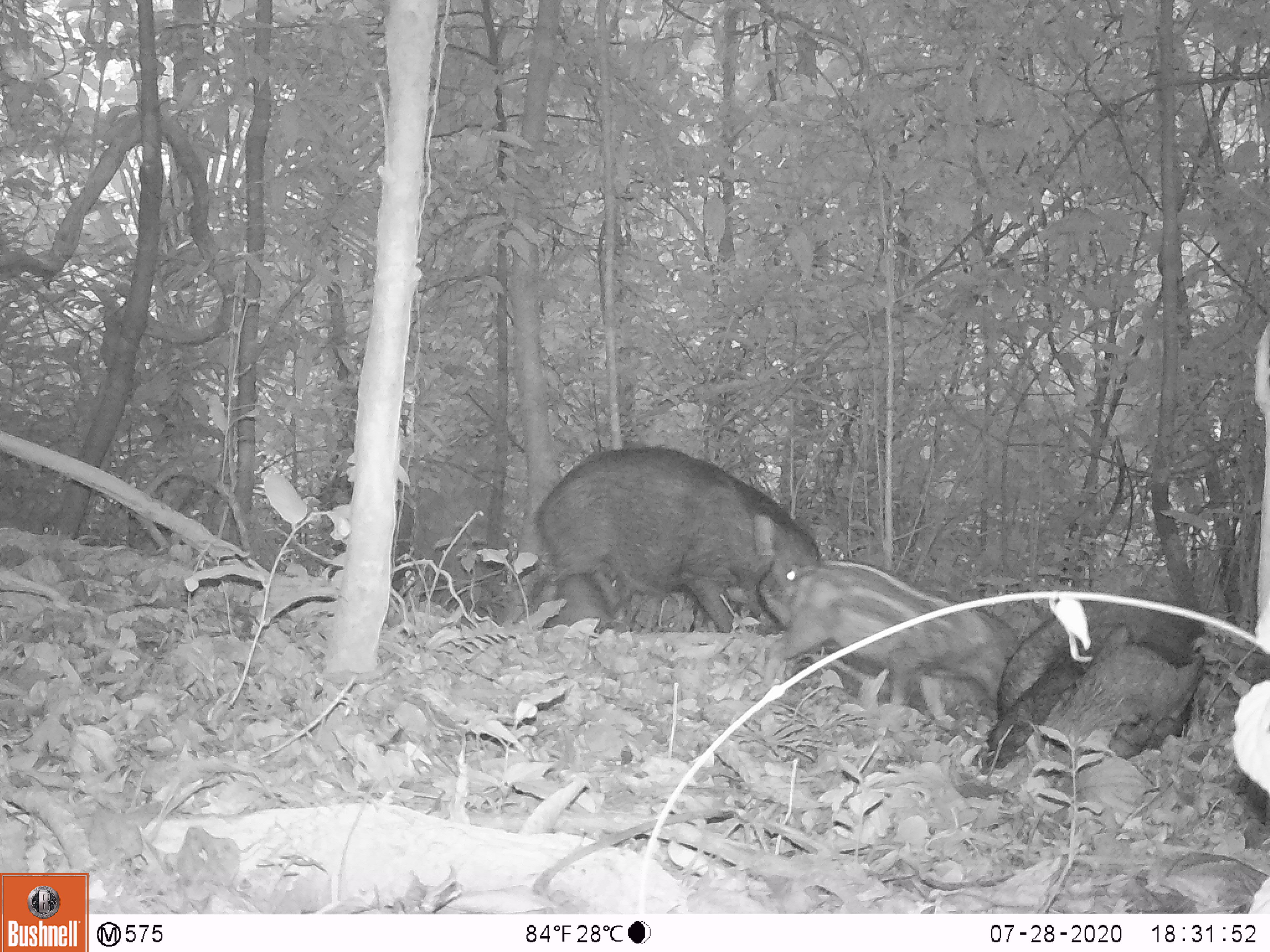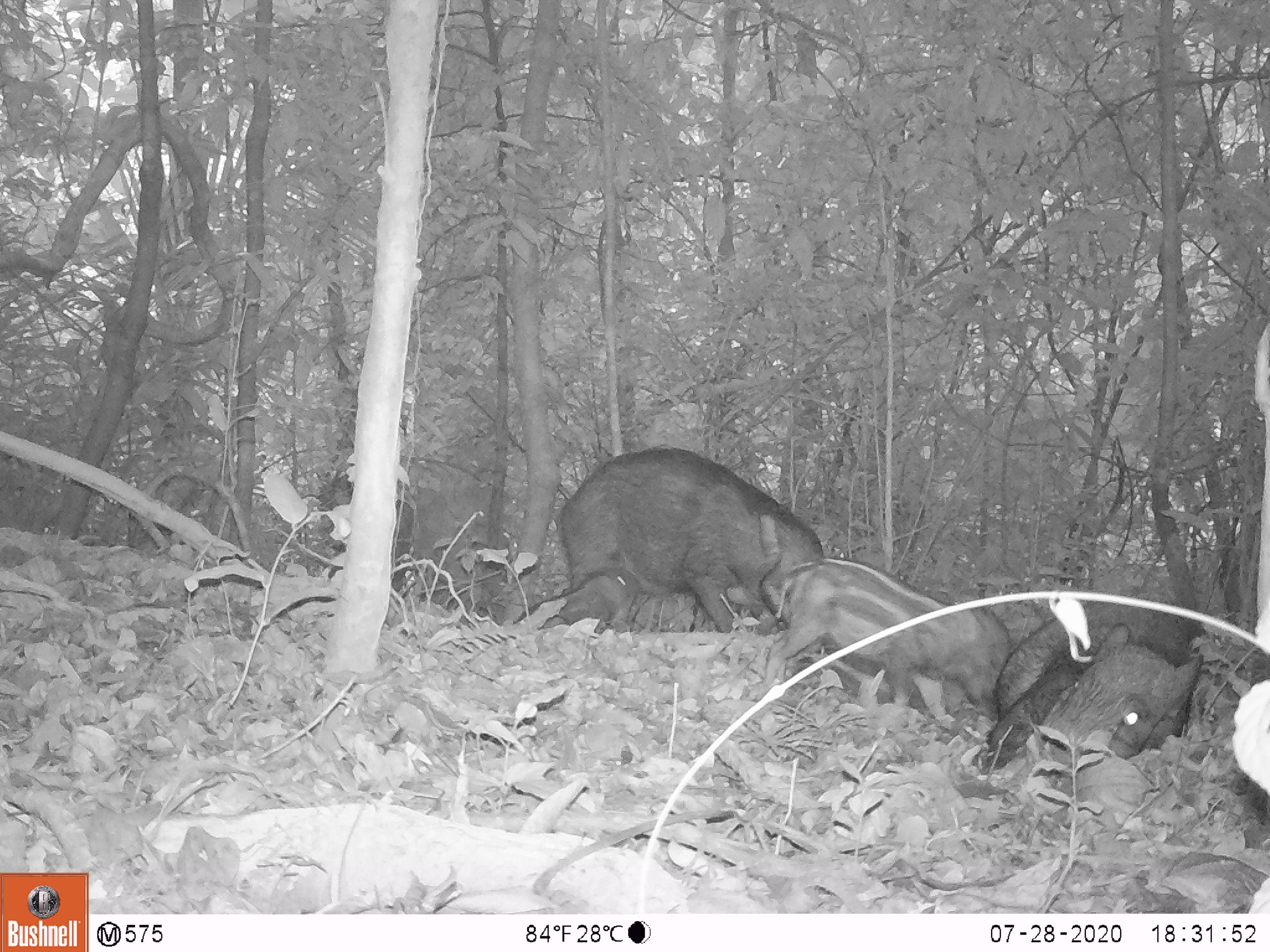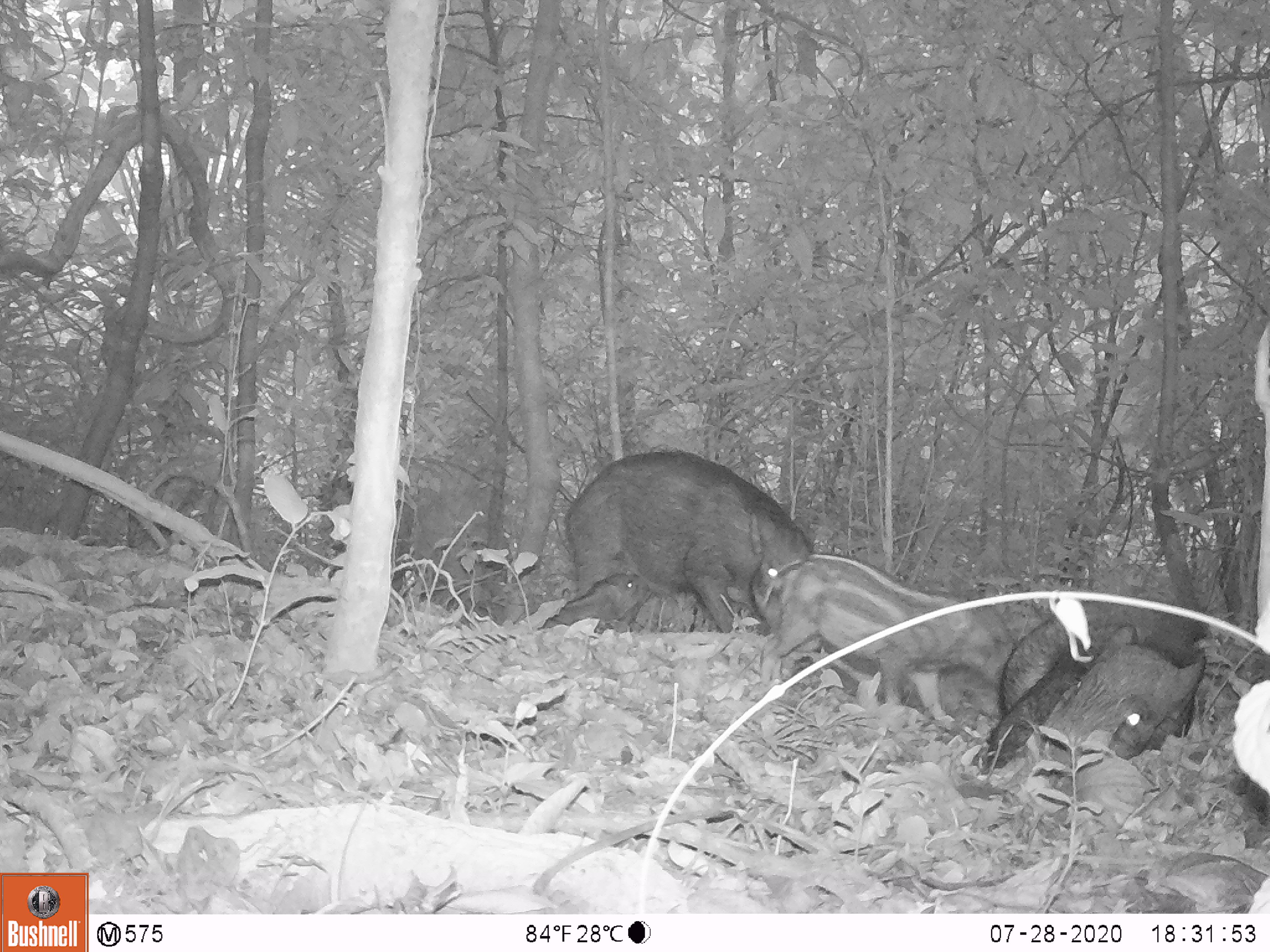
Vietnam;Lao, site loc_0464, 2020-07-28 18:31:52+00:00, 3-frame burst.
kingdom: Animalia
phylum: Chordata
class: Mammalia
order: Artiodactyla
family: Suidae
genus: Sus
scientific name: Sus scrofa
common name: eurasian wild pig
Eurasian wild pig (Sus scrofa). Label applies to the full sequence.